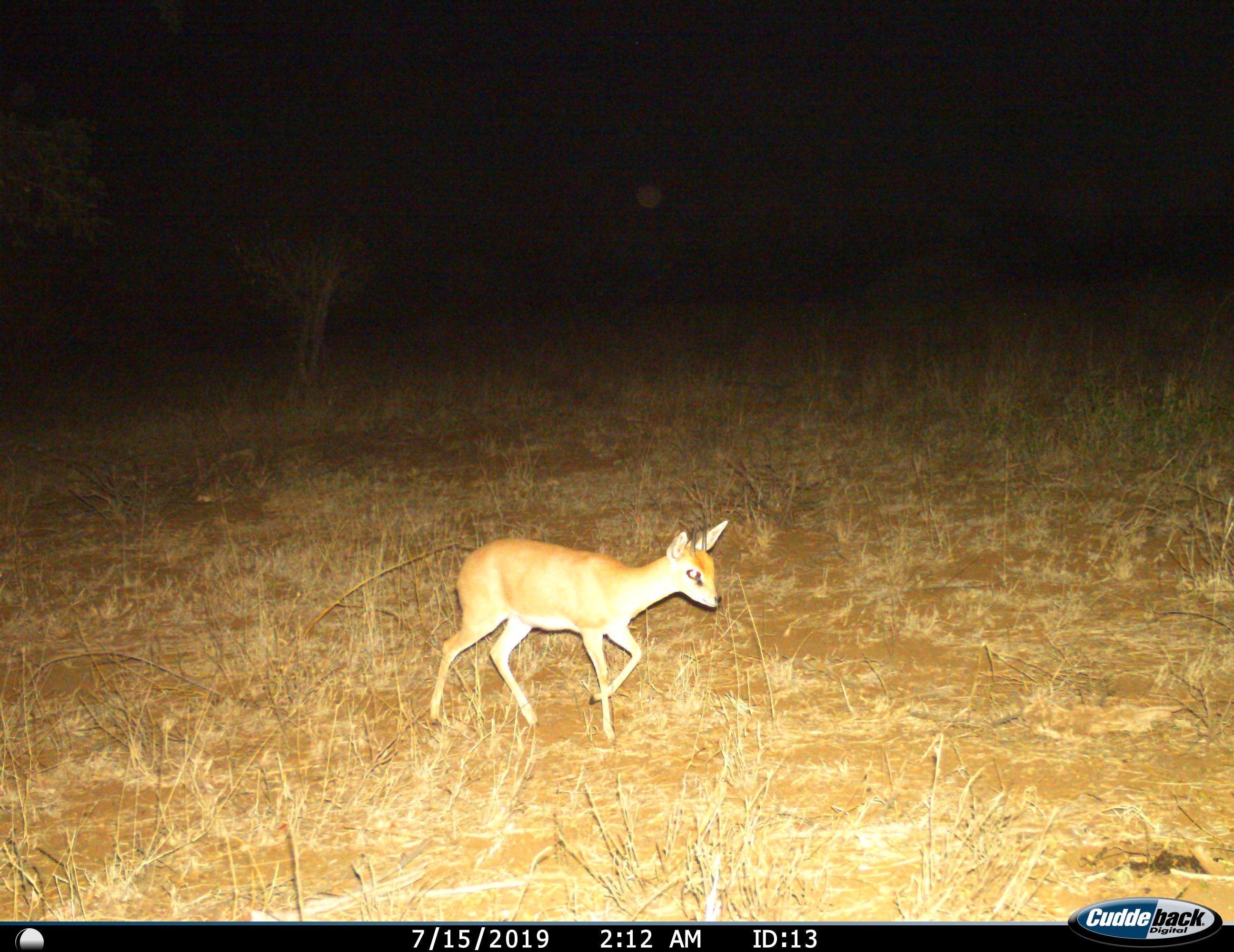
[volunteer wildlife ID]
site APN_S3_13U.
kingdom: Animalia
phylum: Chordata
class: Mammalia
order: Artiodactyla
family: Bovidae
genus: Madoqua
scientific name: Madoqua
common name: dik-dik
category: dikdik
Dikdik (dik-dik) (Madoqua), count 1. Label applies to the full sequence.